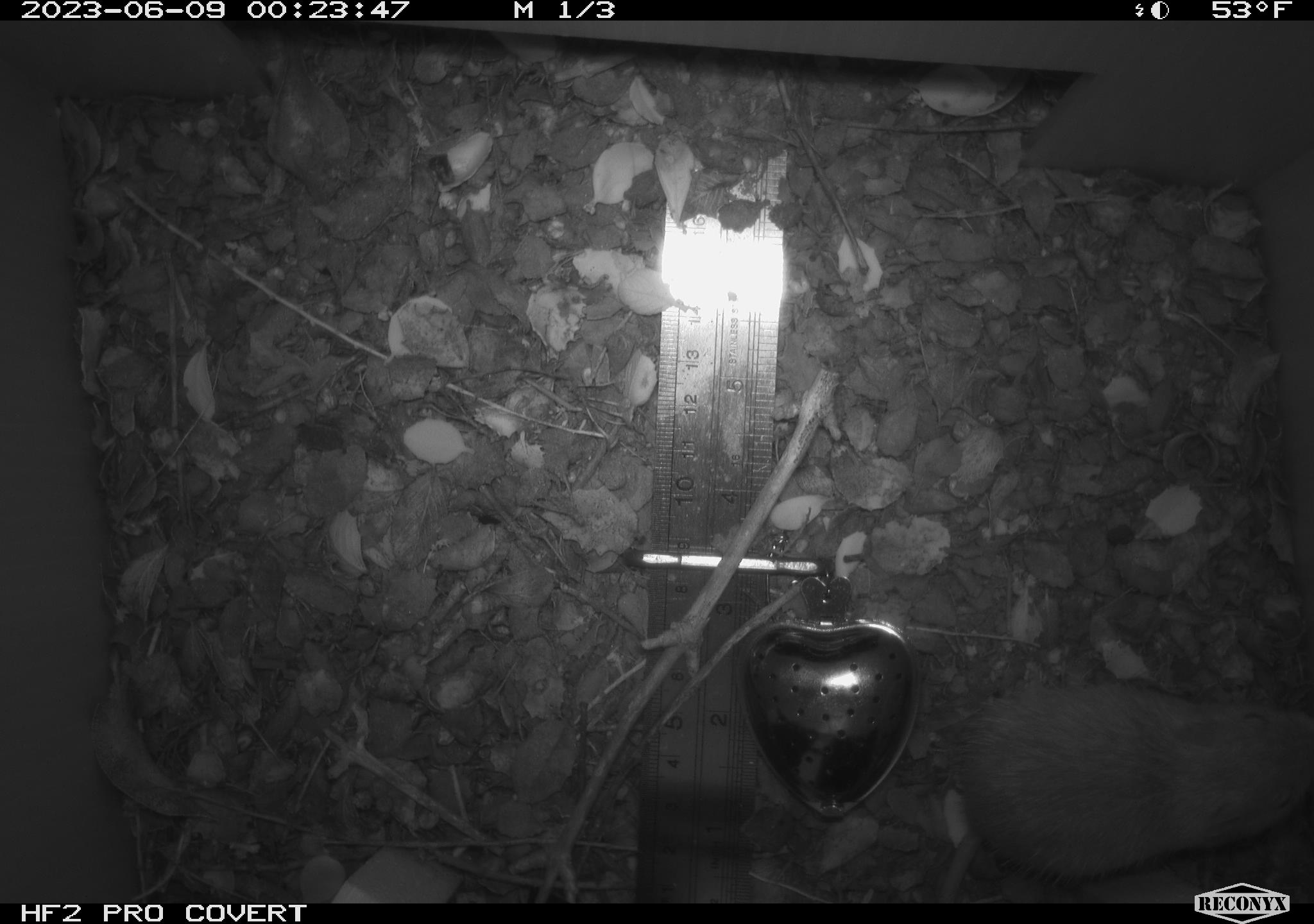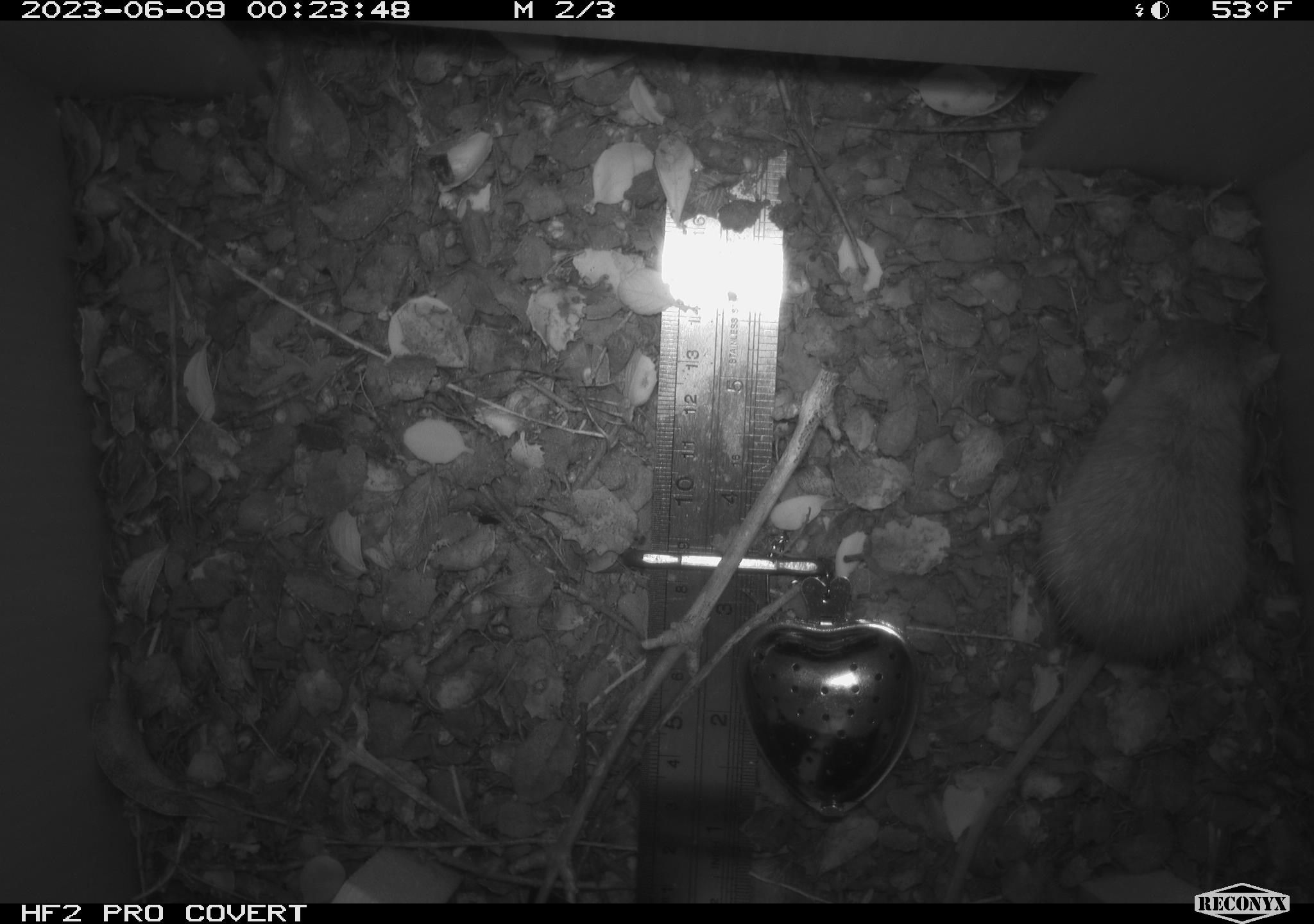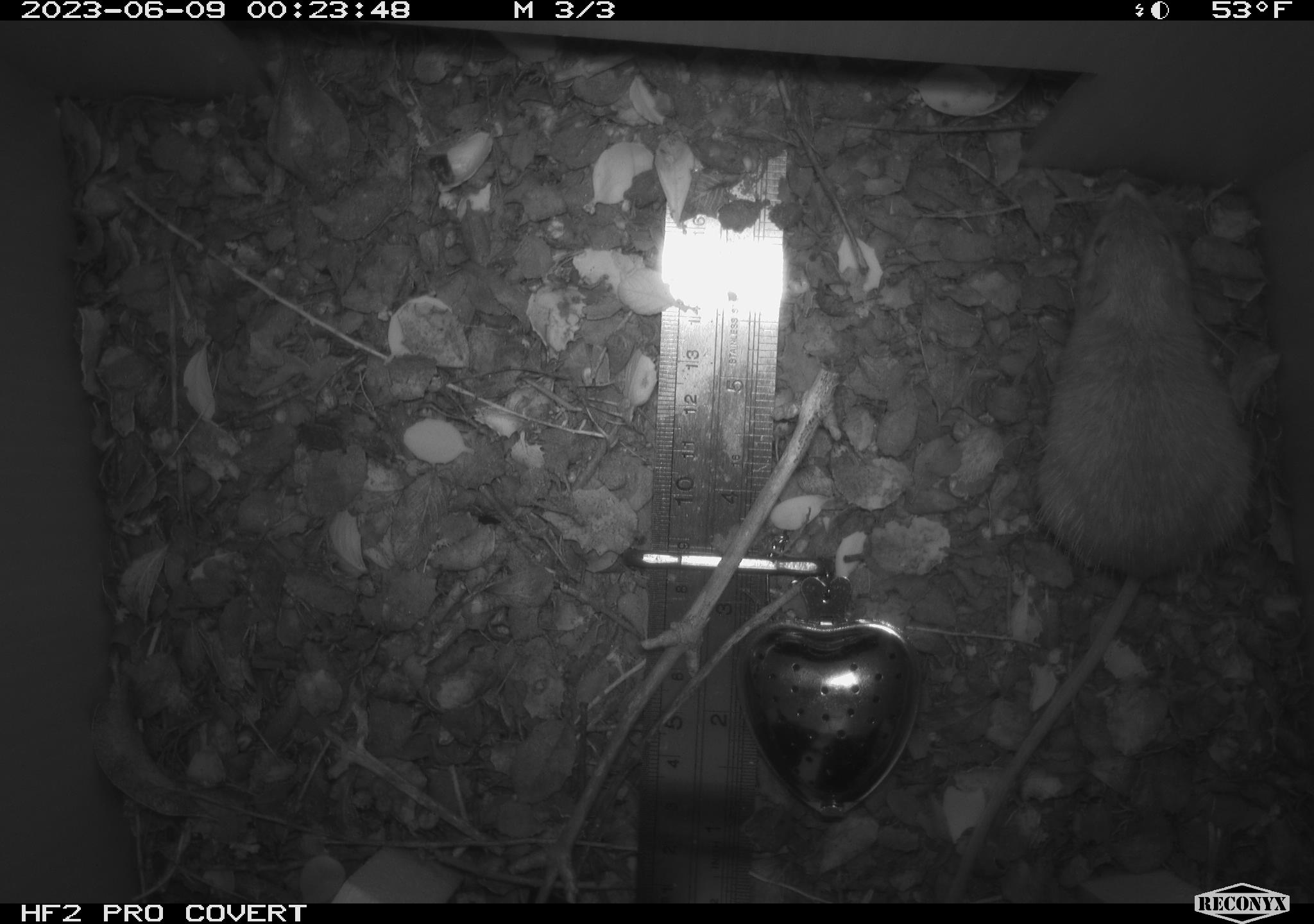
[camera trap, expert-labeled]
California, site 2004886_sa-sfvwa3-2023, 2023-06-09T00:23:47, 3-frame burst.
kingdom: Animalia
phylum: Chordata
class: Mammalia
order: Rodentia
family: Heteromyidae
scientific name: Heteromyidae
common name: kangaroo rats and pocket mice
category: heteromyidae family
Heteromyidae family (kangaroo rats and pocket mice) (Heteromyidae).